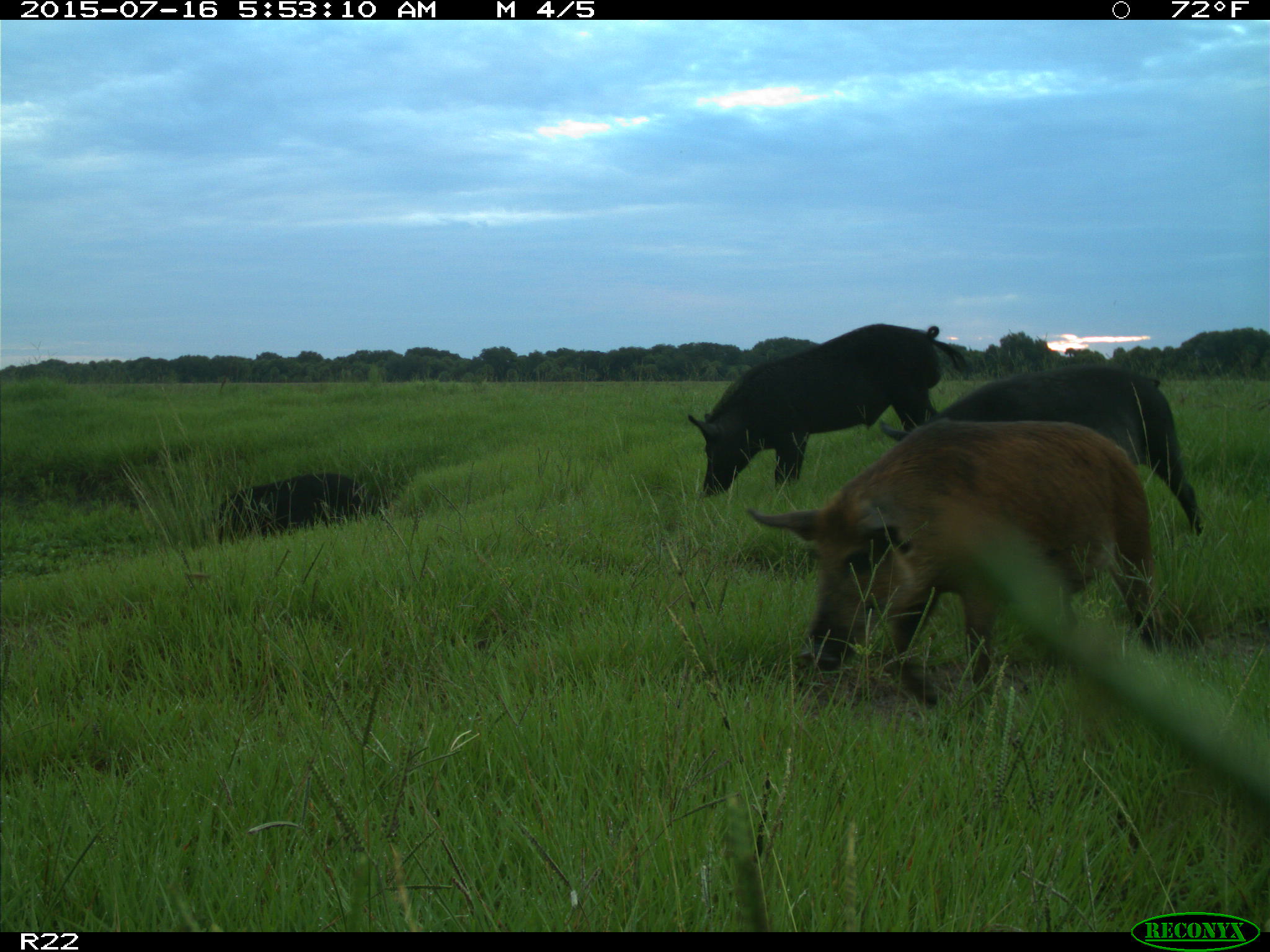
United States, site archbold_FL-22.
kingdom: Animalia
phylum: Chordata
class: Mammalia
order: Artiodactyla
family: Bovidae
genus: Bos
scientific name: Bos taurus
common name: domestic cow